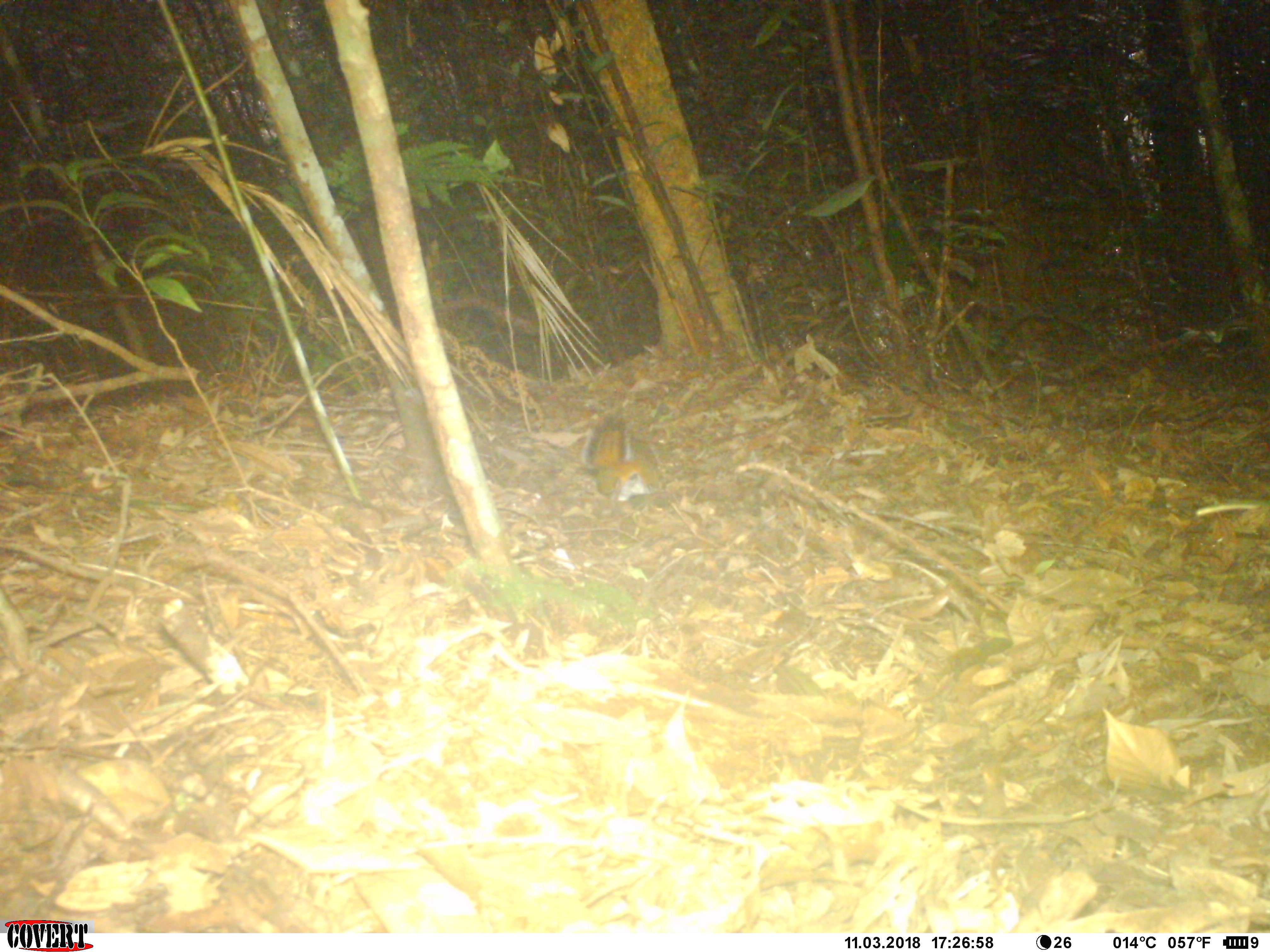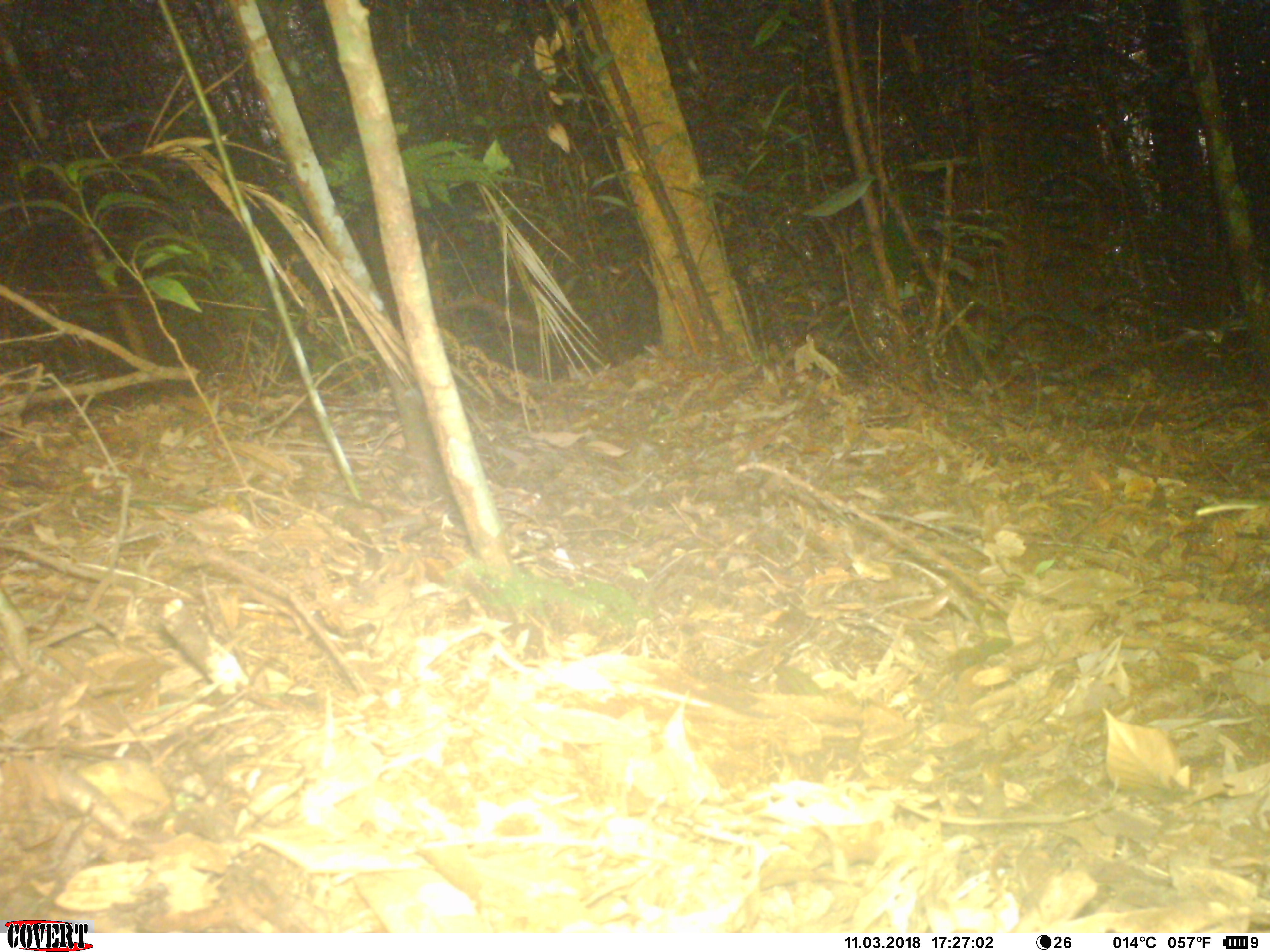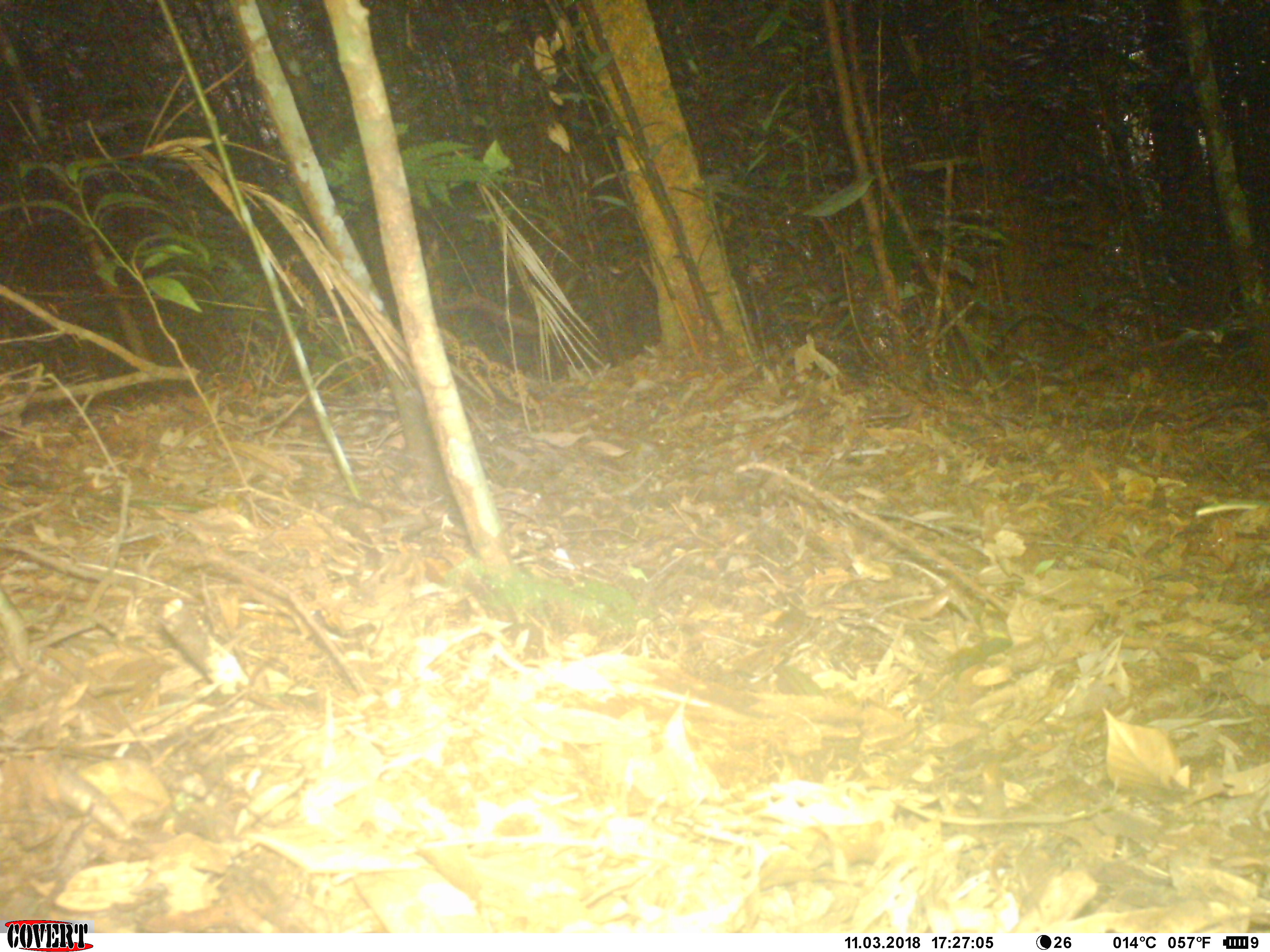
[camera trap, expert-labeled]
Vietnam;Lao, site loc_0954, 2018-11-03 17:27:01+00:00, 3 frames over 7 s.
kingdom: Animalia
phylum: Chordata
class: Mammalia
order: Rodentia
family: Sciuridae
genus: Dremomys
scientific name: Dremomys rufigenis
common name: red-cheeked squirrel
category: red cheeked squirrel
Red cheeked squirrel (red-cheeked squirrel) (Dremomys rufigenis). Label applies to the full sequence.